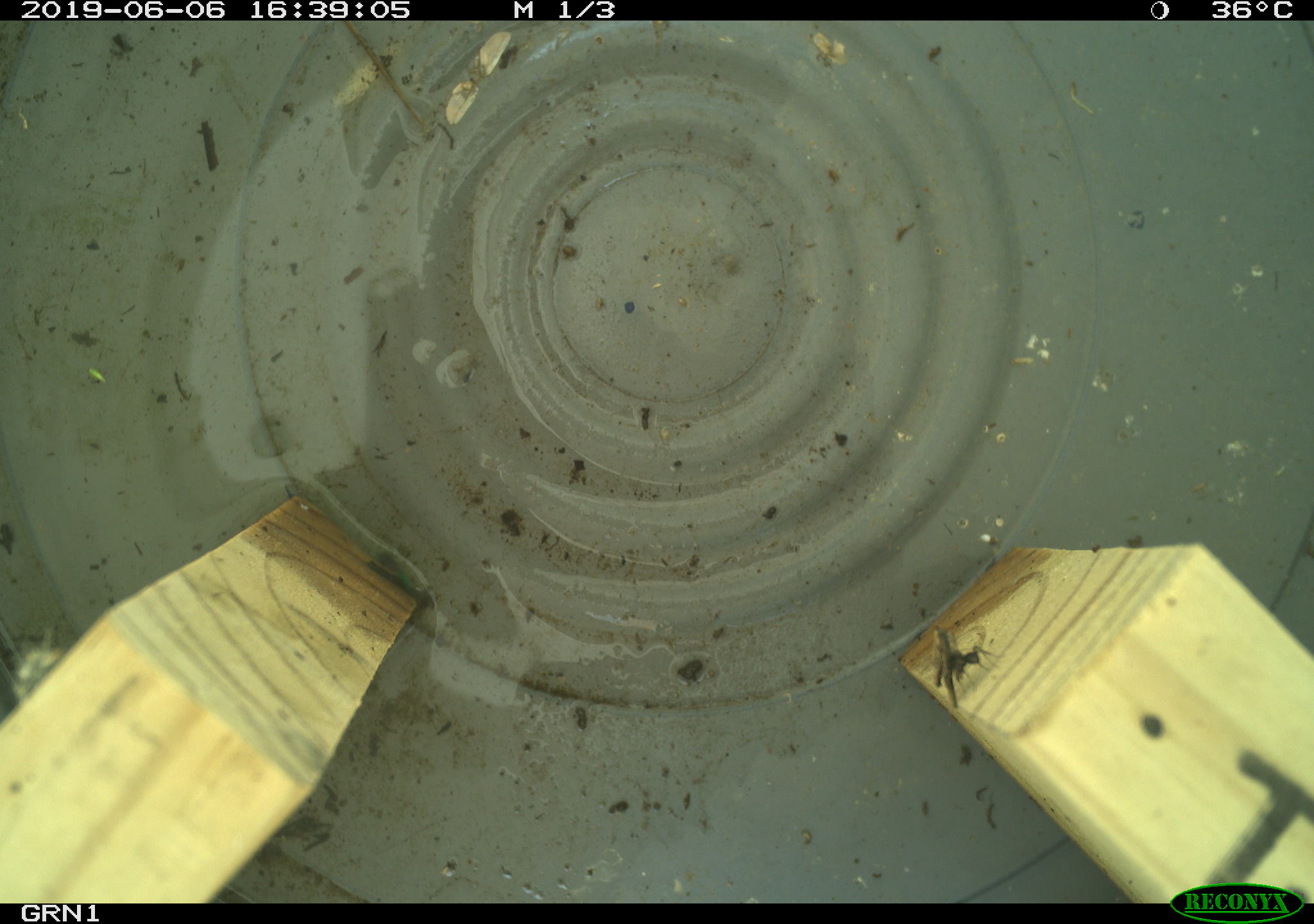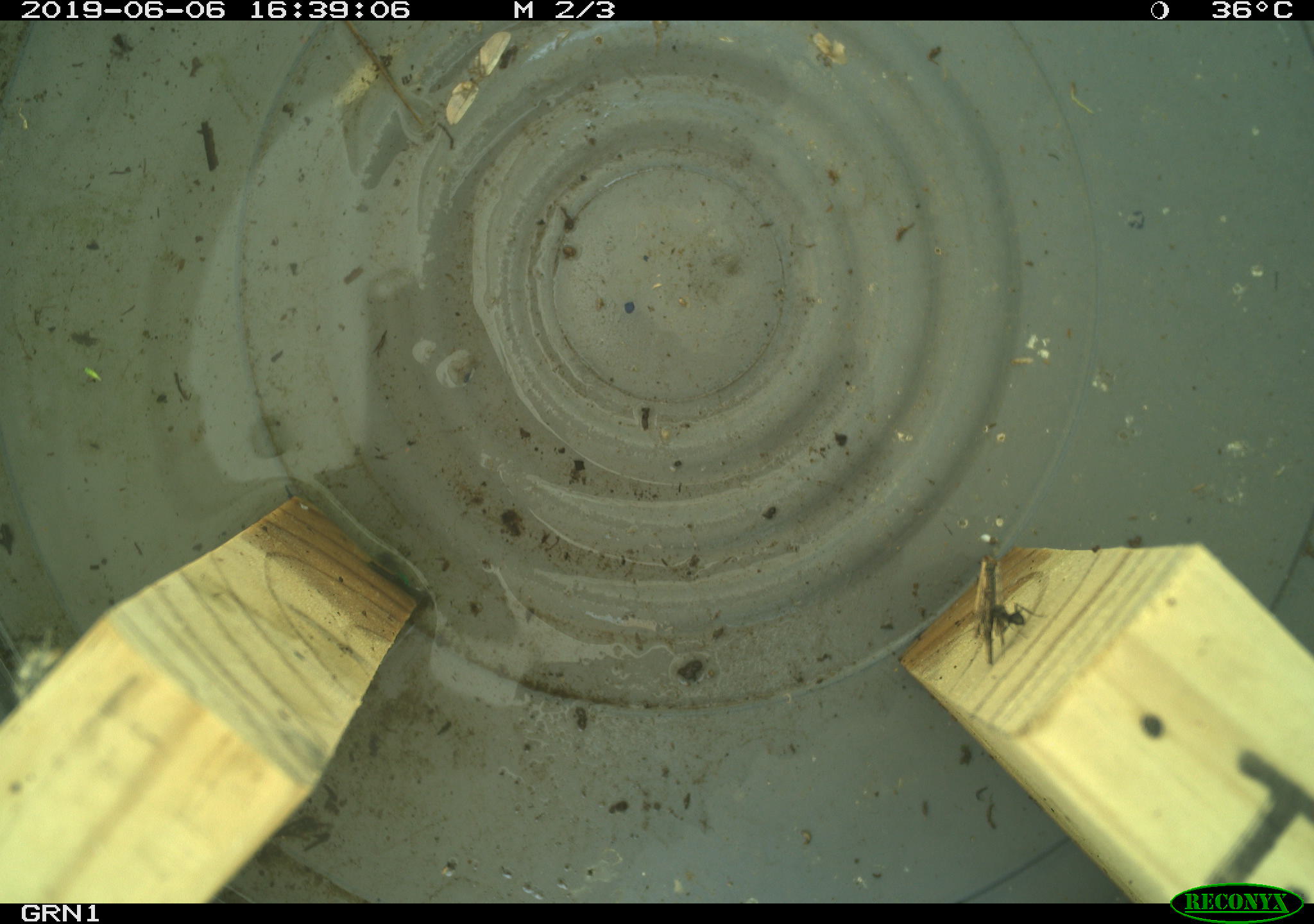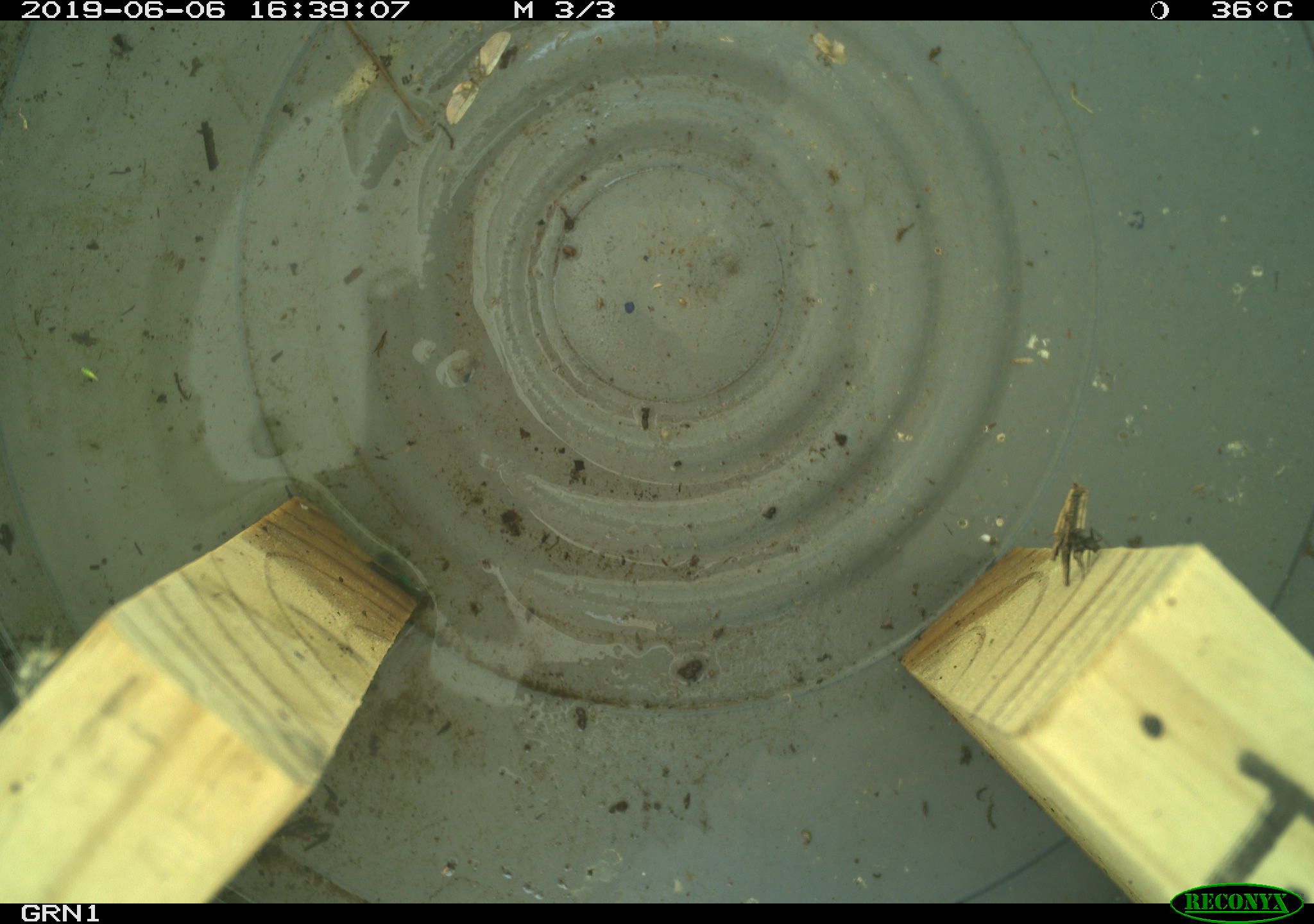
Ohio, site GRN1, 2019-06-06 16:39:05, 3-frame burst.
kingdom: Animalia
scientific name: Animalia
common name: animal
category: invertebrate